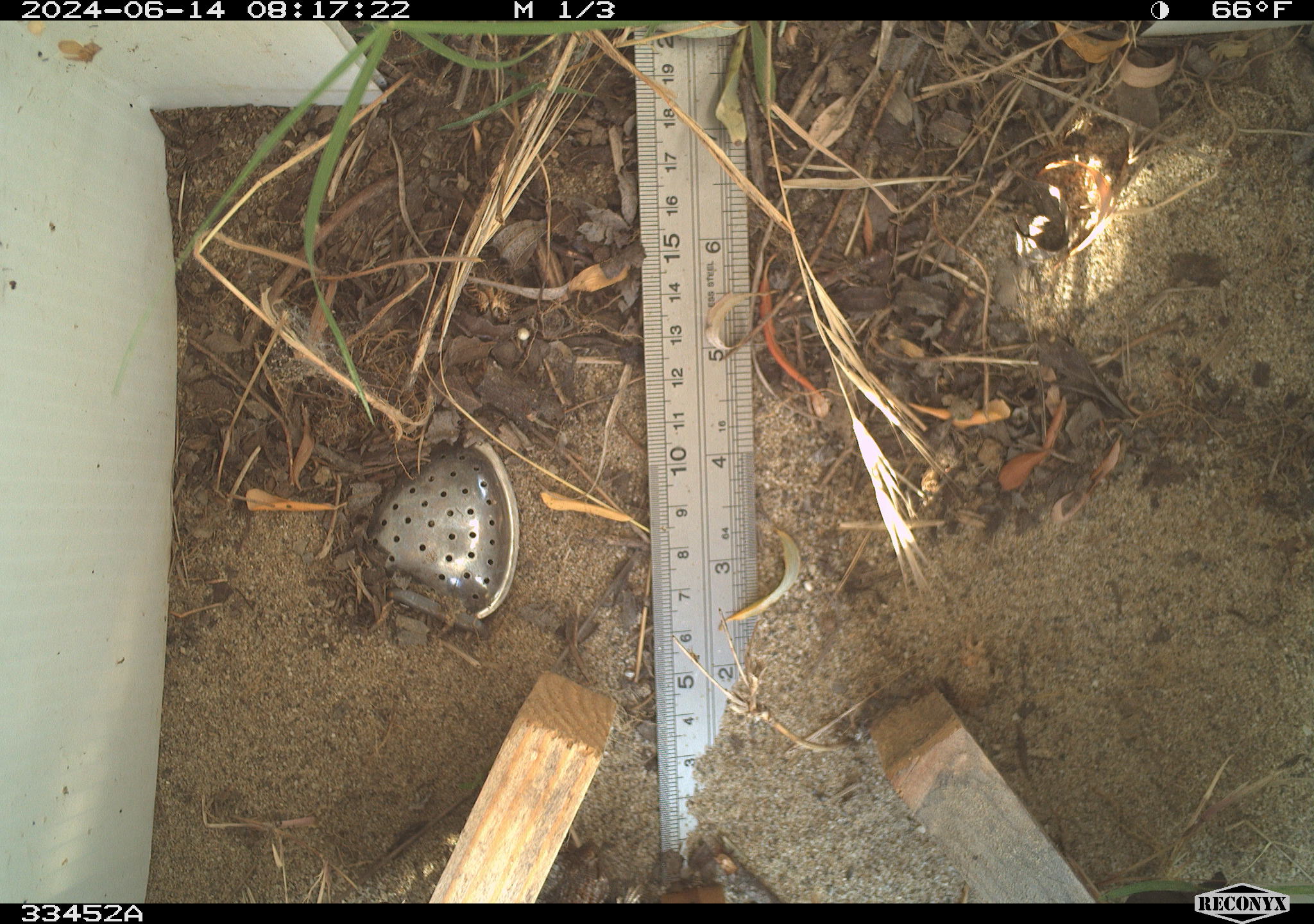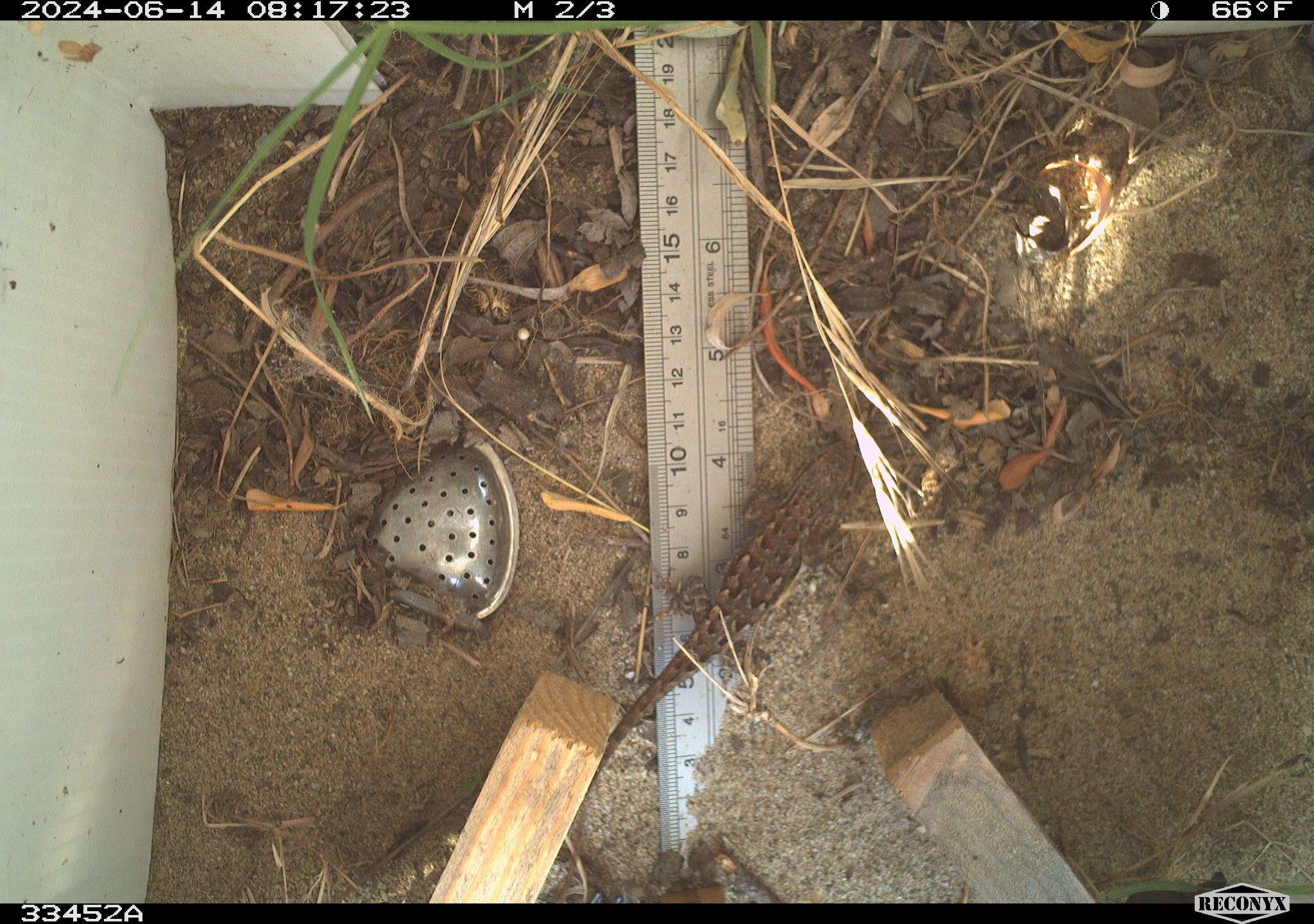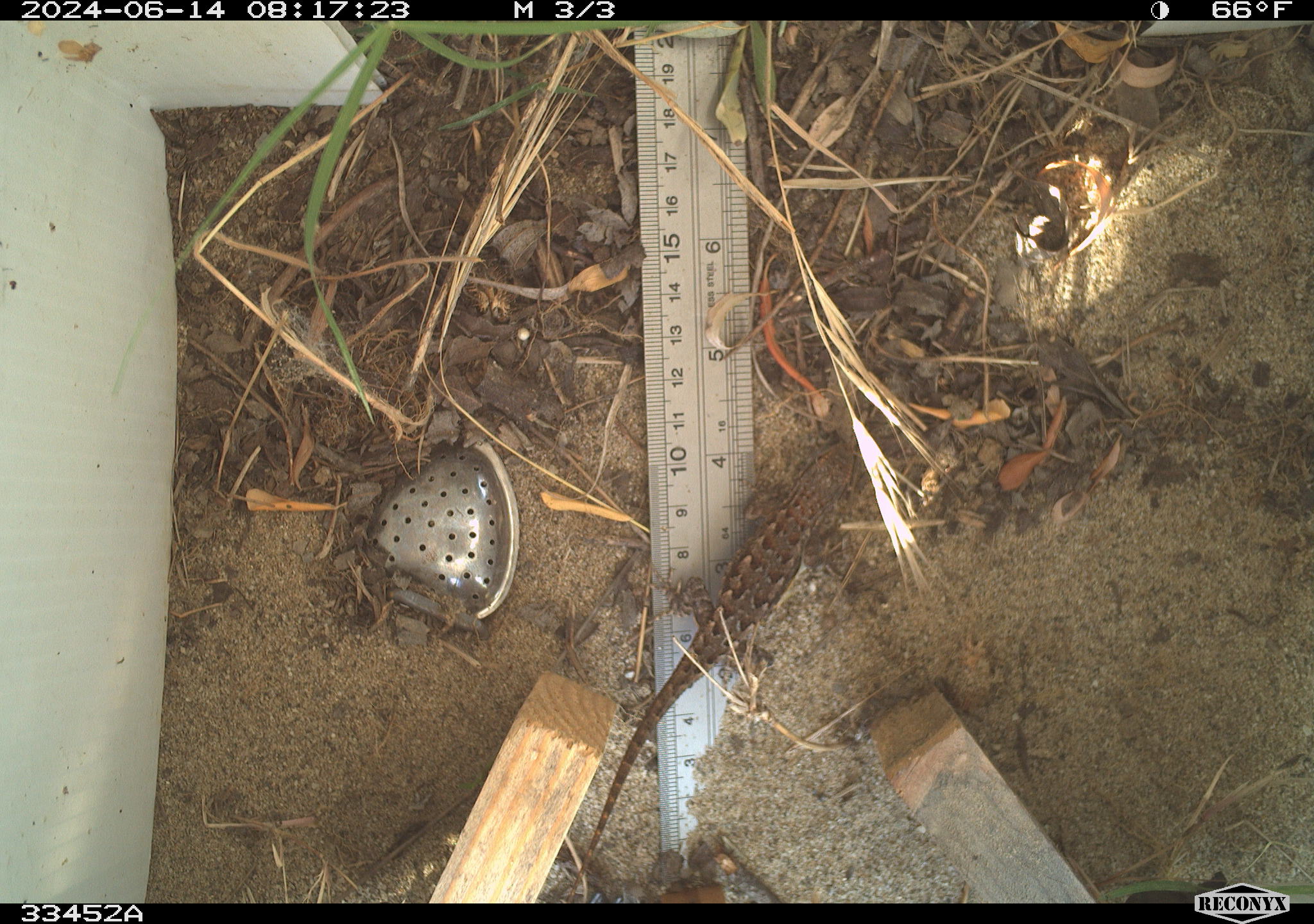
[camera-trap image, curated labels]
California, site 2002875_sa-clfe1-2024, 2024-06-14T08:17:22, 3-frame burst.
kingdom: Animalia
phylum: Chordata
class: Reptilia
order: Squamata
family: Phrynosomatidae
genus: Sceloporus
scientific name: Sceloporus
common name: spiny lizards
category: sceloporus species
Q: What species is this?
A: Sceloporus species (spiny lizards) (Sceloporus).